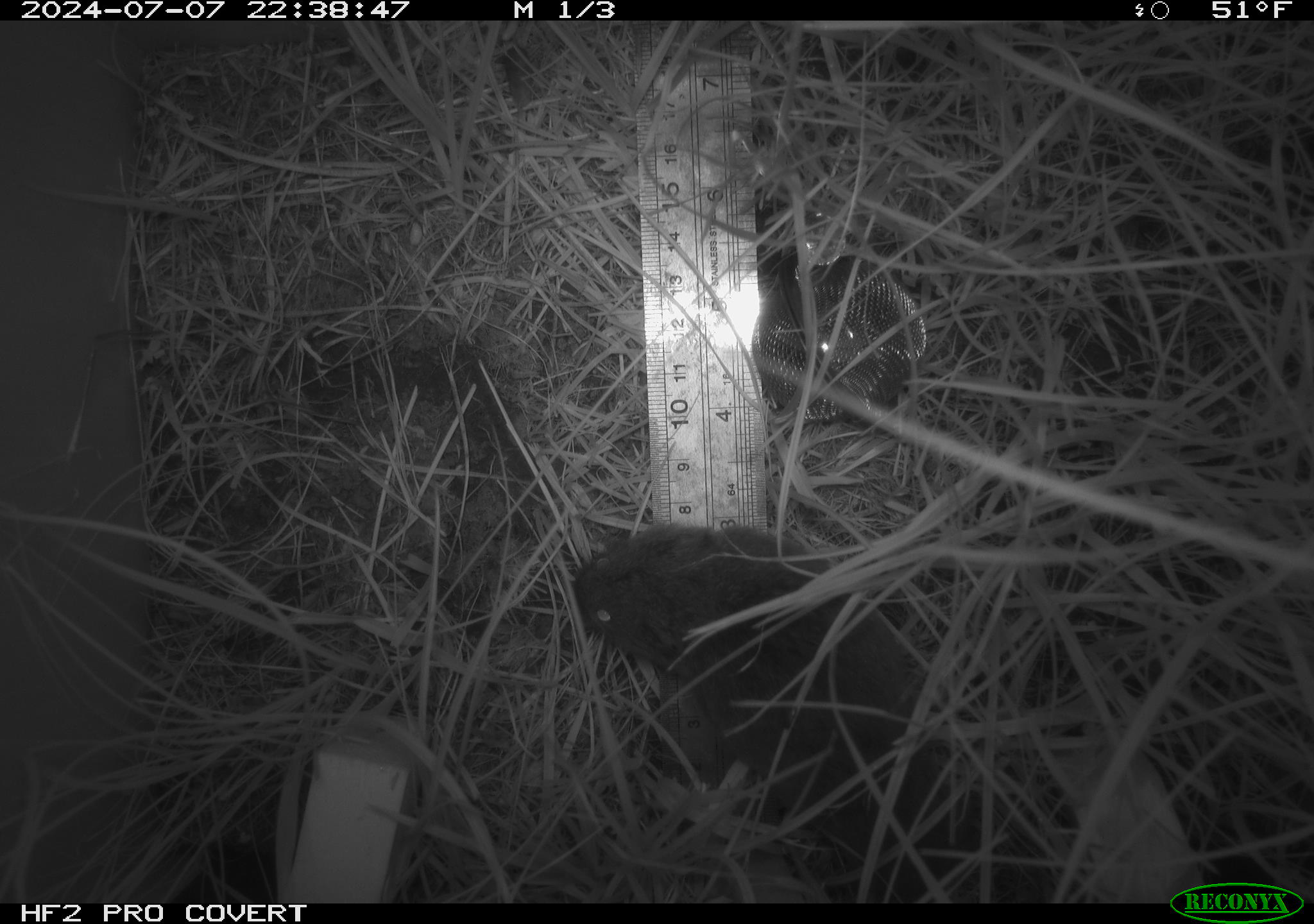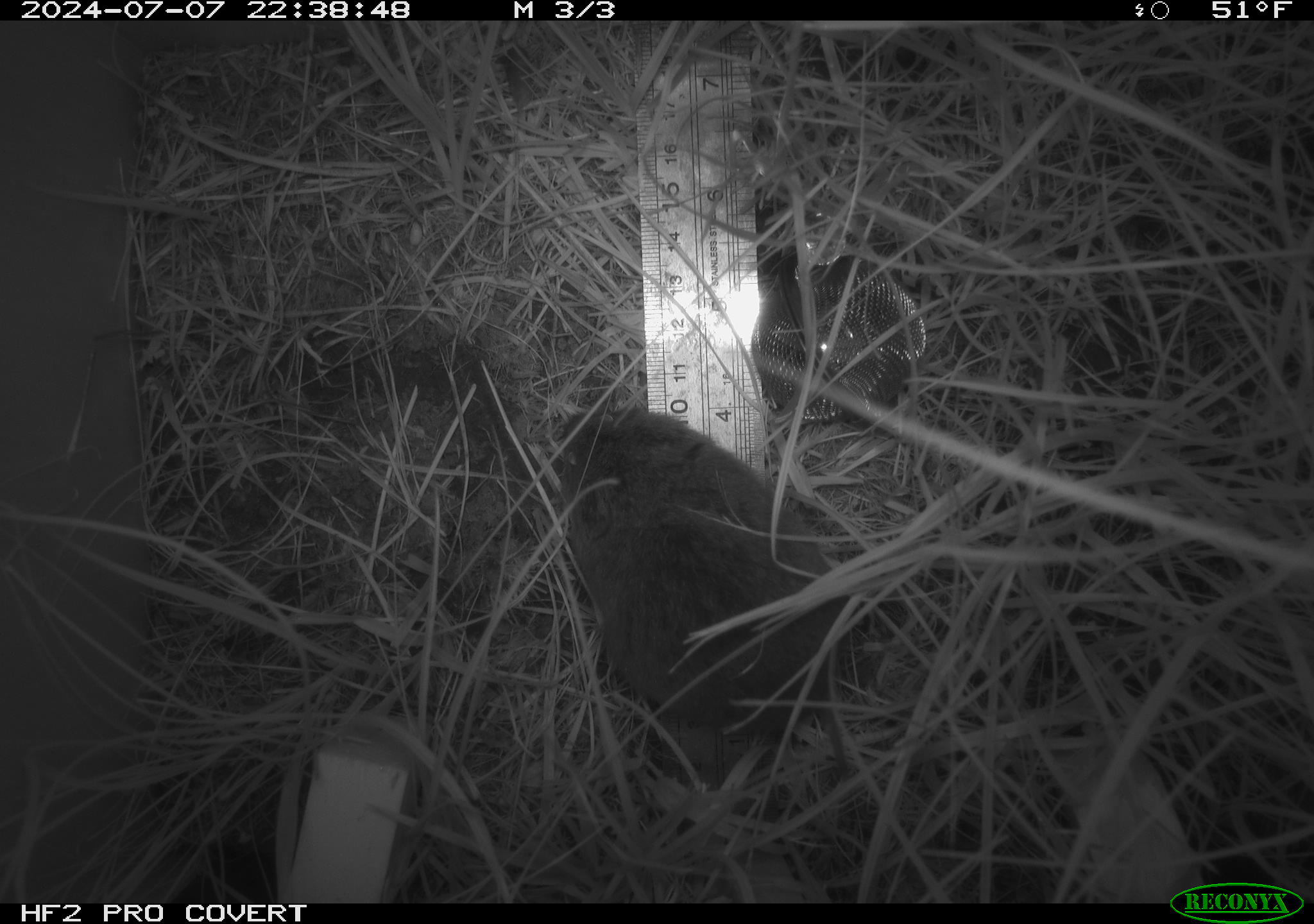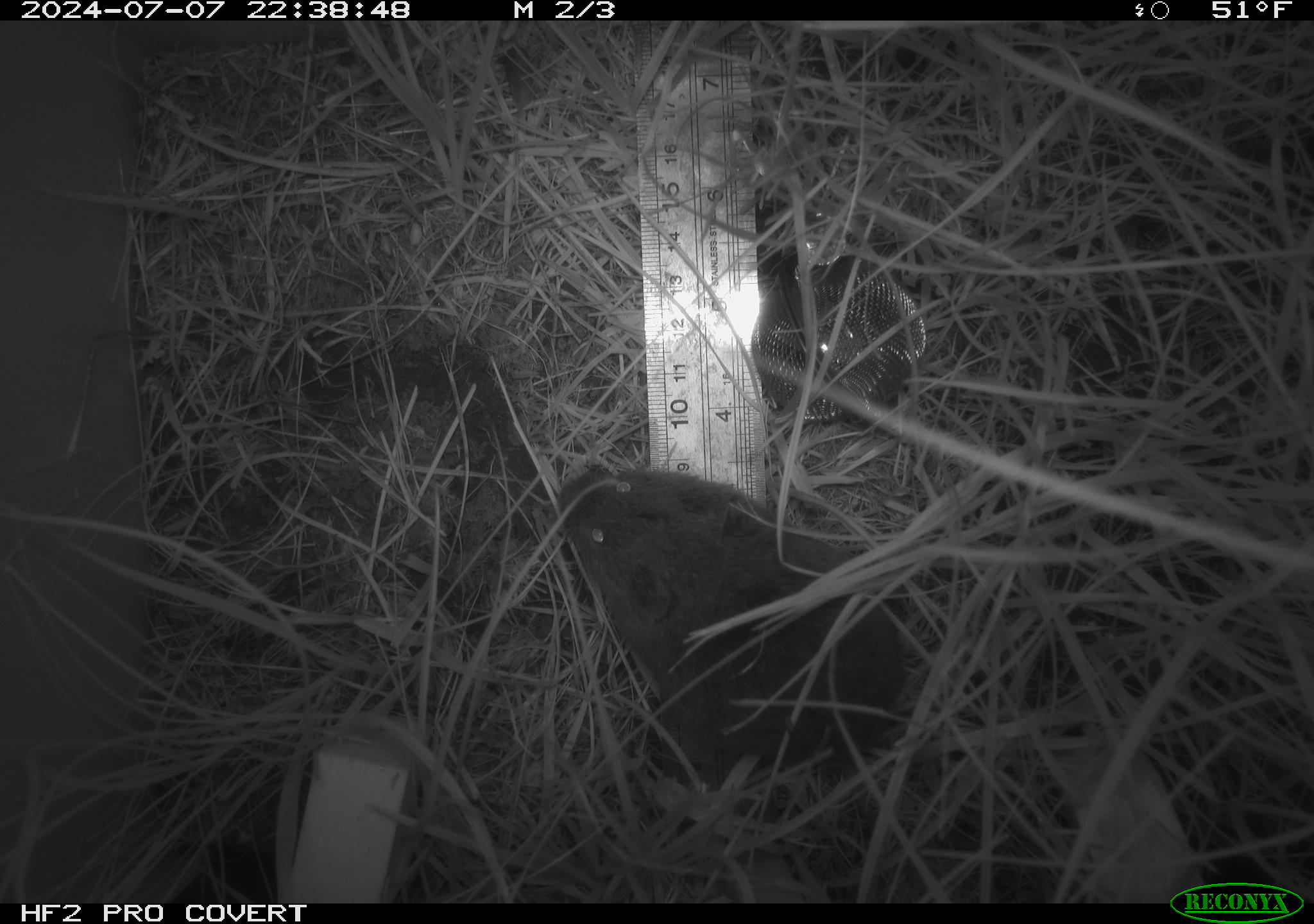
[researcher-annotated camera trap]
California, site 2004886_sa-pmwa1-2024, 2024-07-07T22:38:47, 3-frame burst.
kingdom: Animalia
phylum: Chordata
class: Mammalia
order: Rodentia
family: Cricetidae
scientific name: Arvicolinae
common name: voles, lemmings, and muskrats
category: arvicolinae subfamily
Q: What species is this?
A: Arvicolinae subfamily (voles, lemmings, and muskrats) (Arvicolinae).